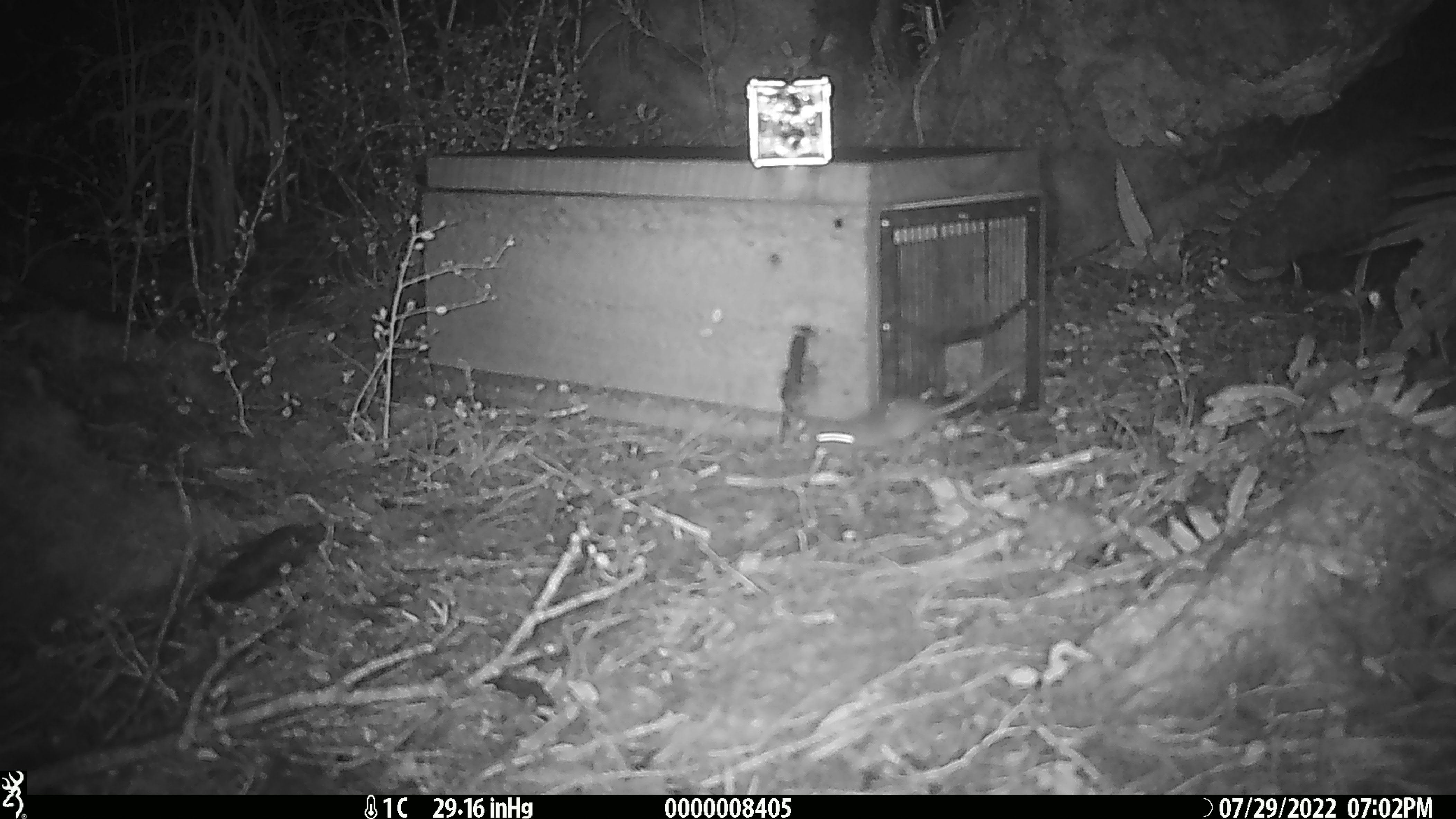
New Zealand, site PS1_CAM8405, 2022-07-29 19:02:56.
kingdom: Animalia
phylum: Chordata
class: Mammalia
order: Rodentia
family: Muridae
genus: Mus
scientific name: Mus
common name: mouse